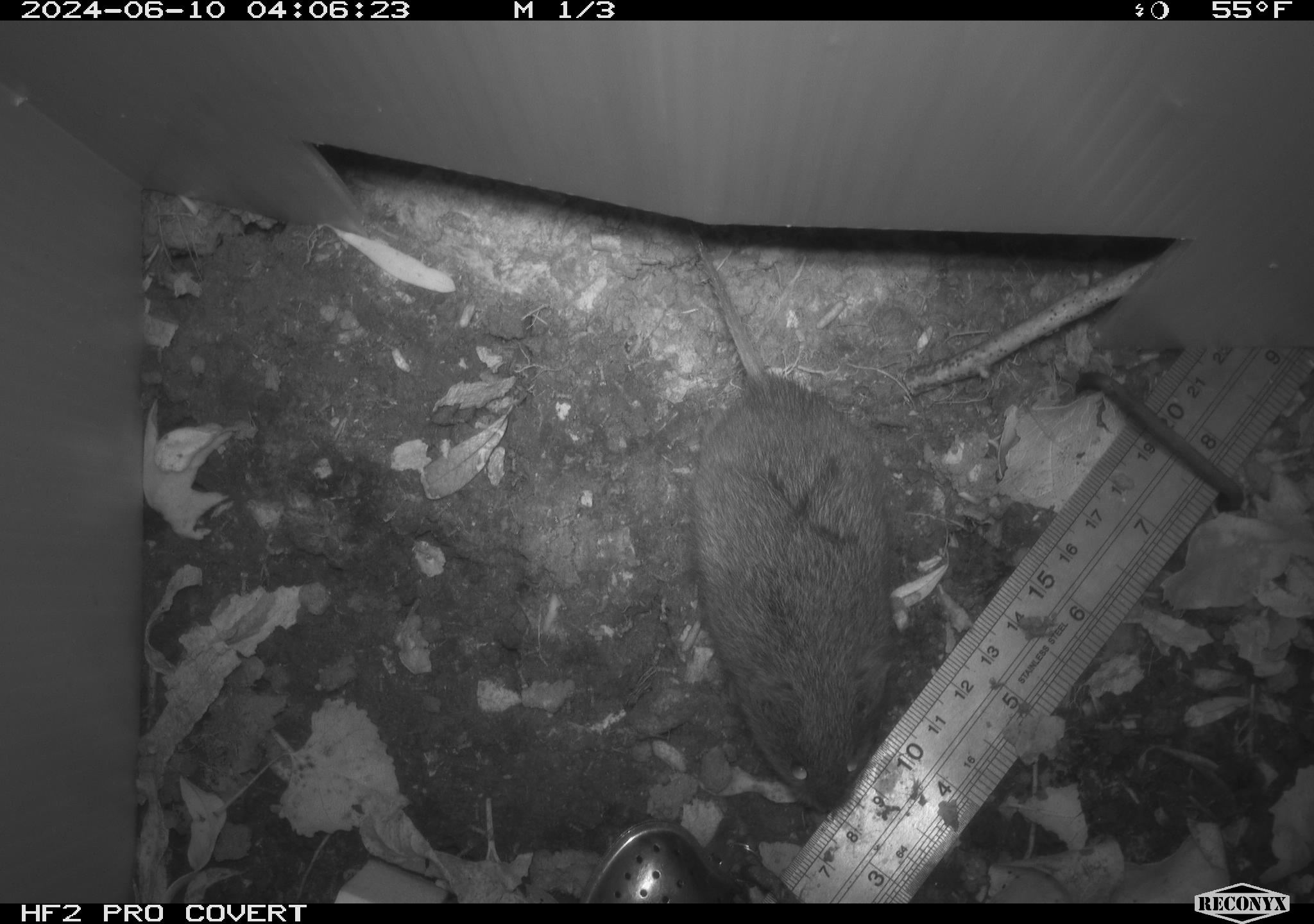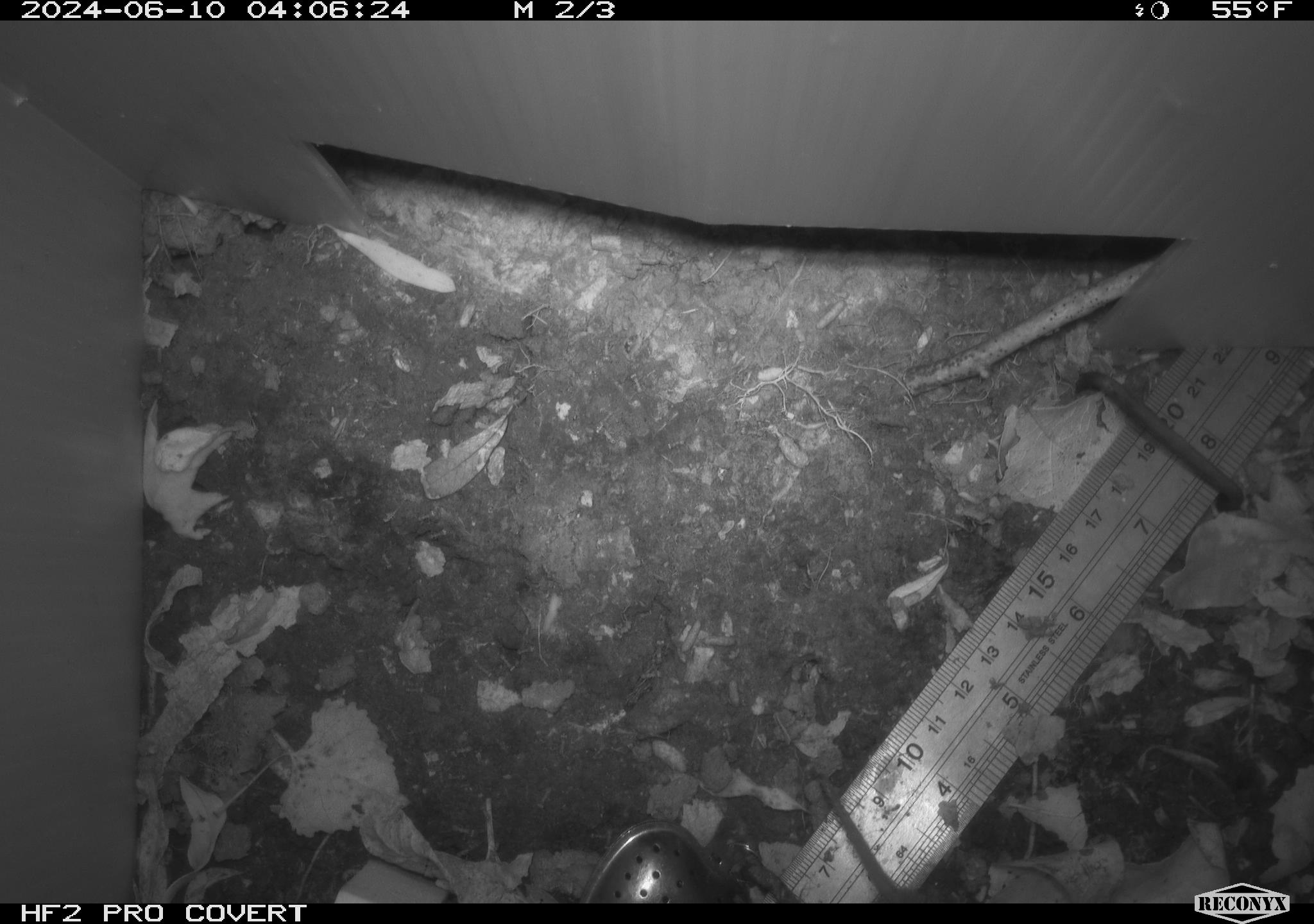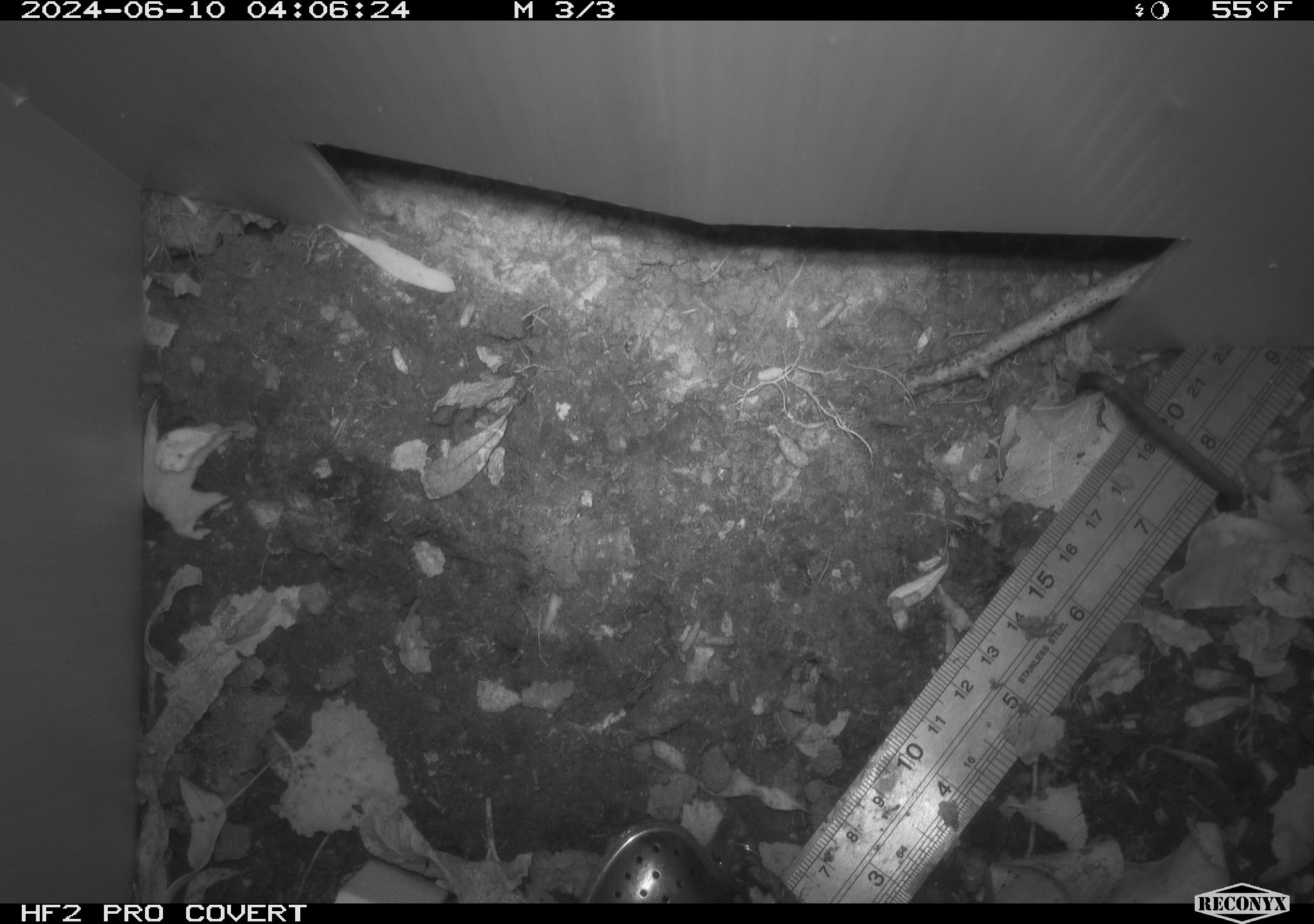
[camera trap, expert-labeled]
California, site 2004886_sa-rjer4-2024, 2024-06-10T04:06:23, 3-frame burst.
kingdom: Animalia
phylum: Chordata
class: Mammalia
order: Rodentia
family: Cricetidae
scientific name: Arvicolinae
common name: voles, lemmings, and muskrats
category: arvicolinae subfamily